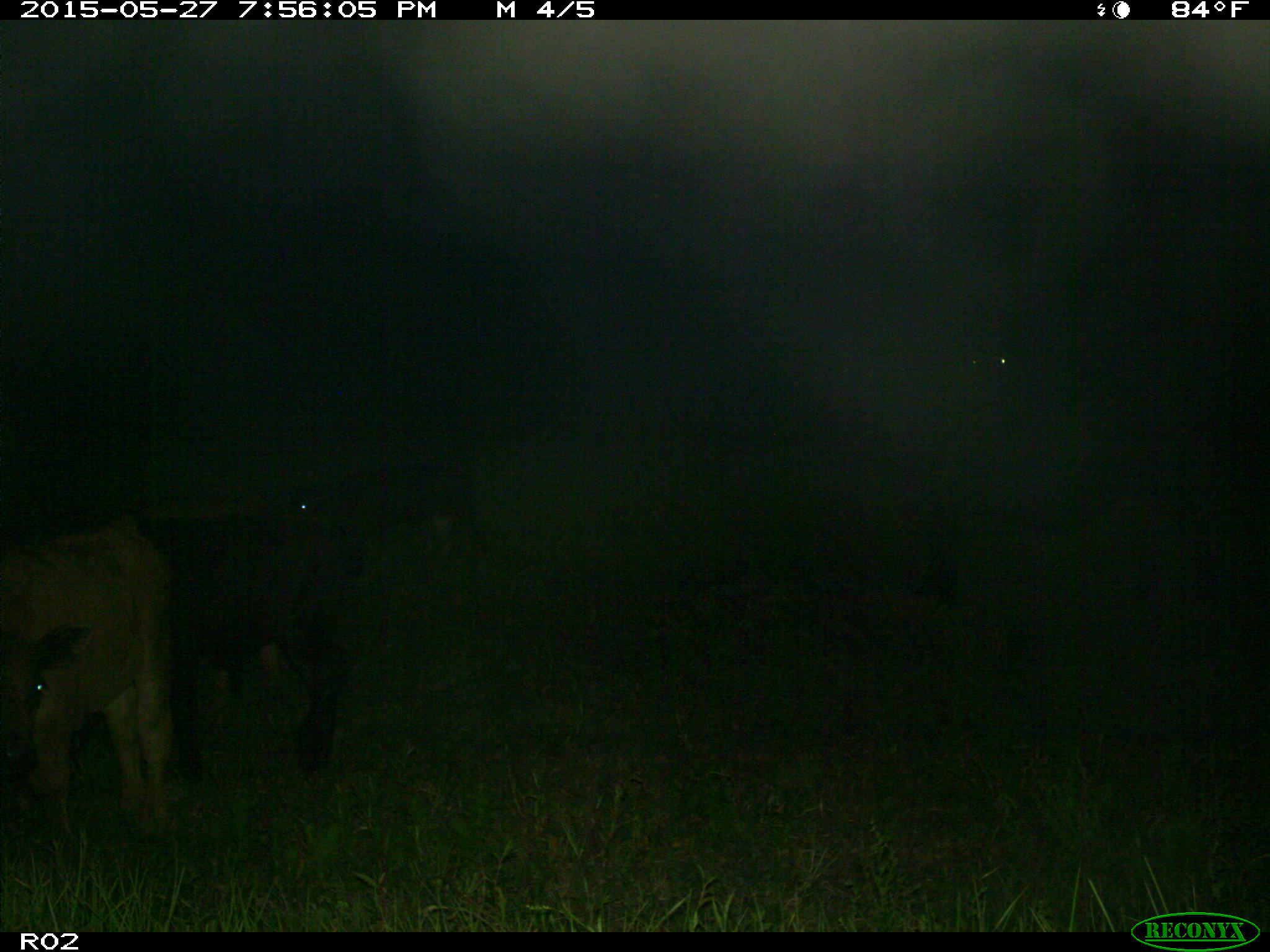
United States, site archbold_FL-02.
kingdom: Animalia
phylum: Chordata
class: Mammalia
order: Artiodactyla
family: Bovidae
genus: Bos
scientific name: Bos taurus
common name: domestic cow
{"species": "Bos taurus (domestic cow)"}